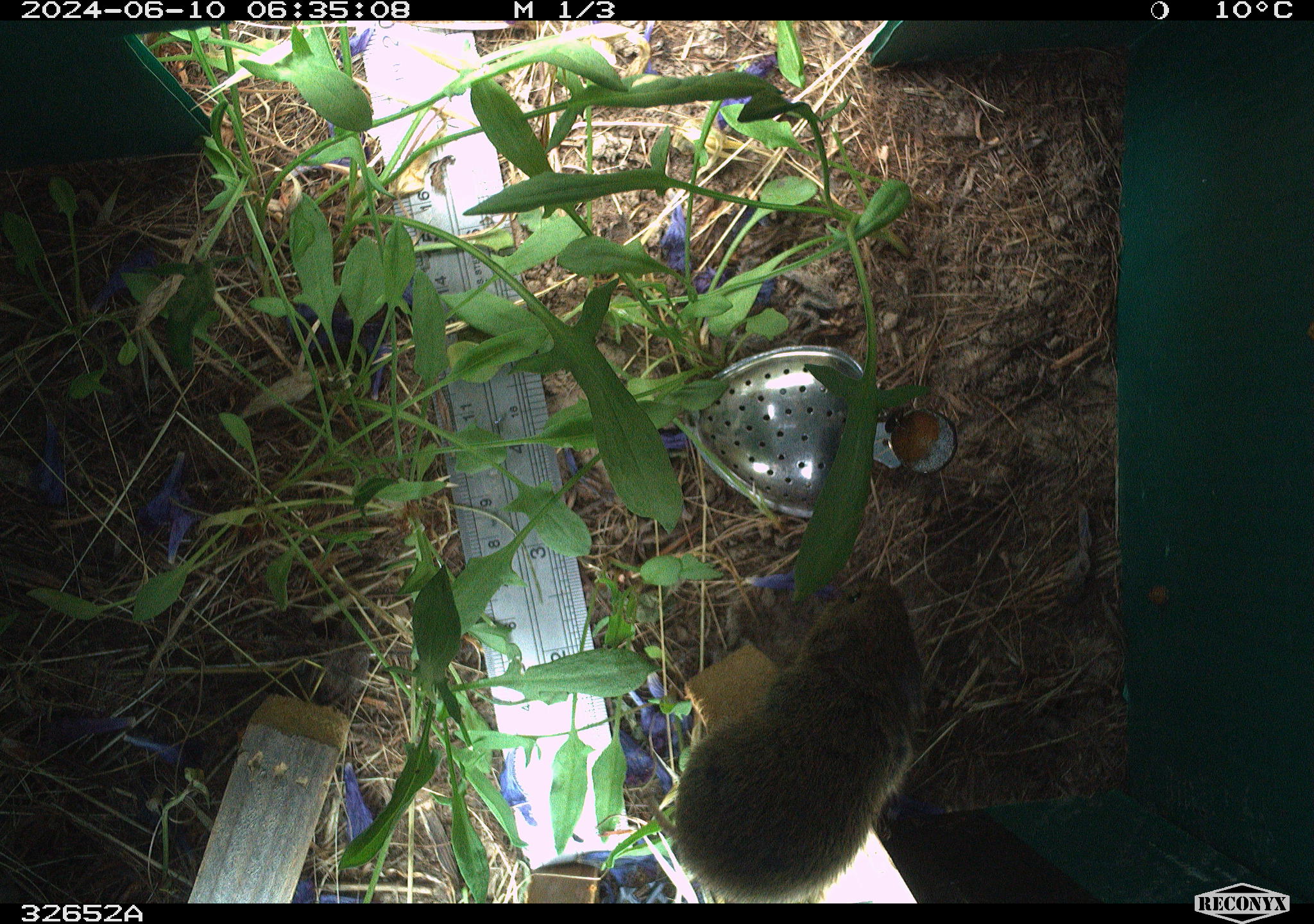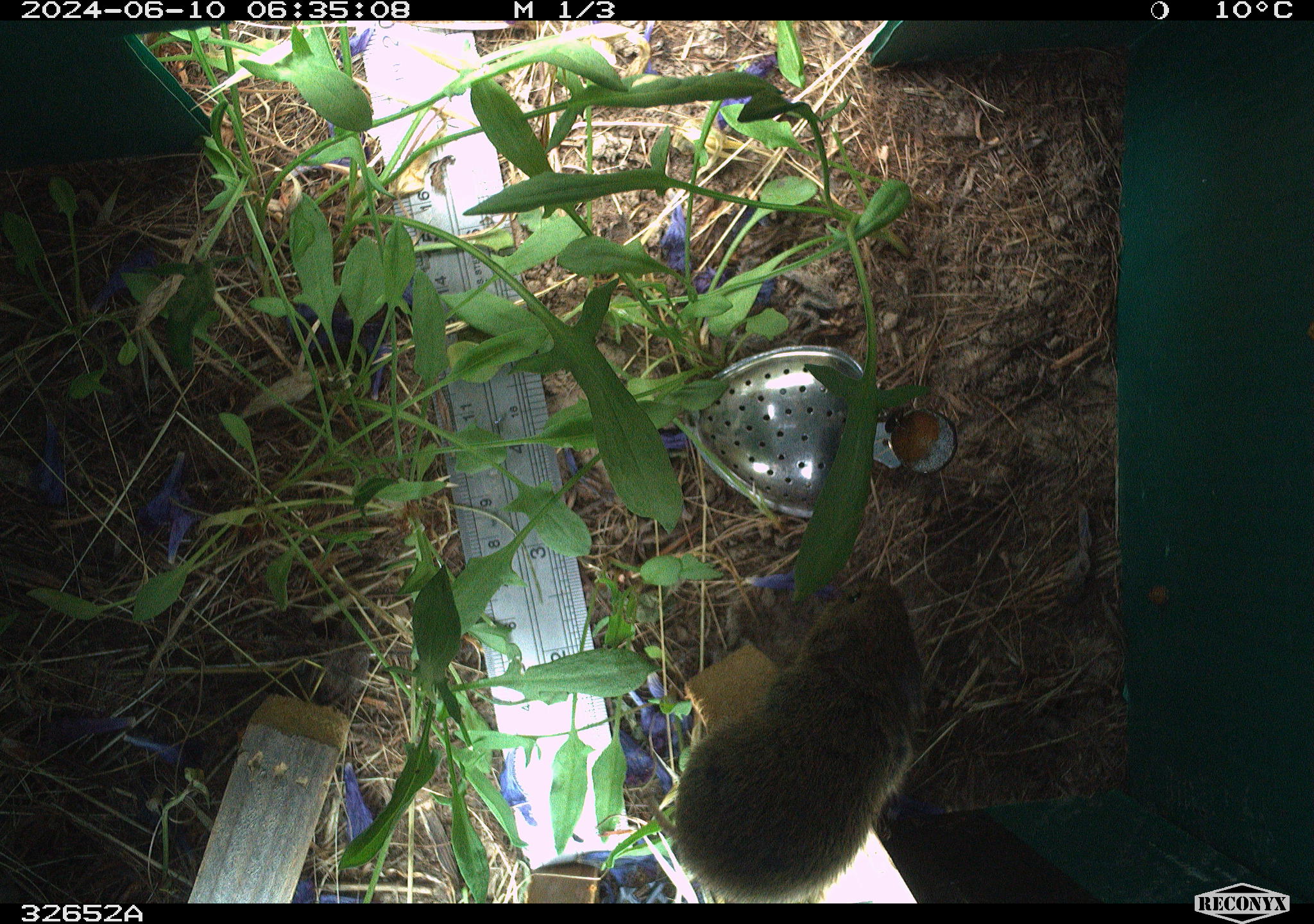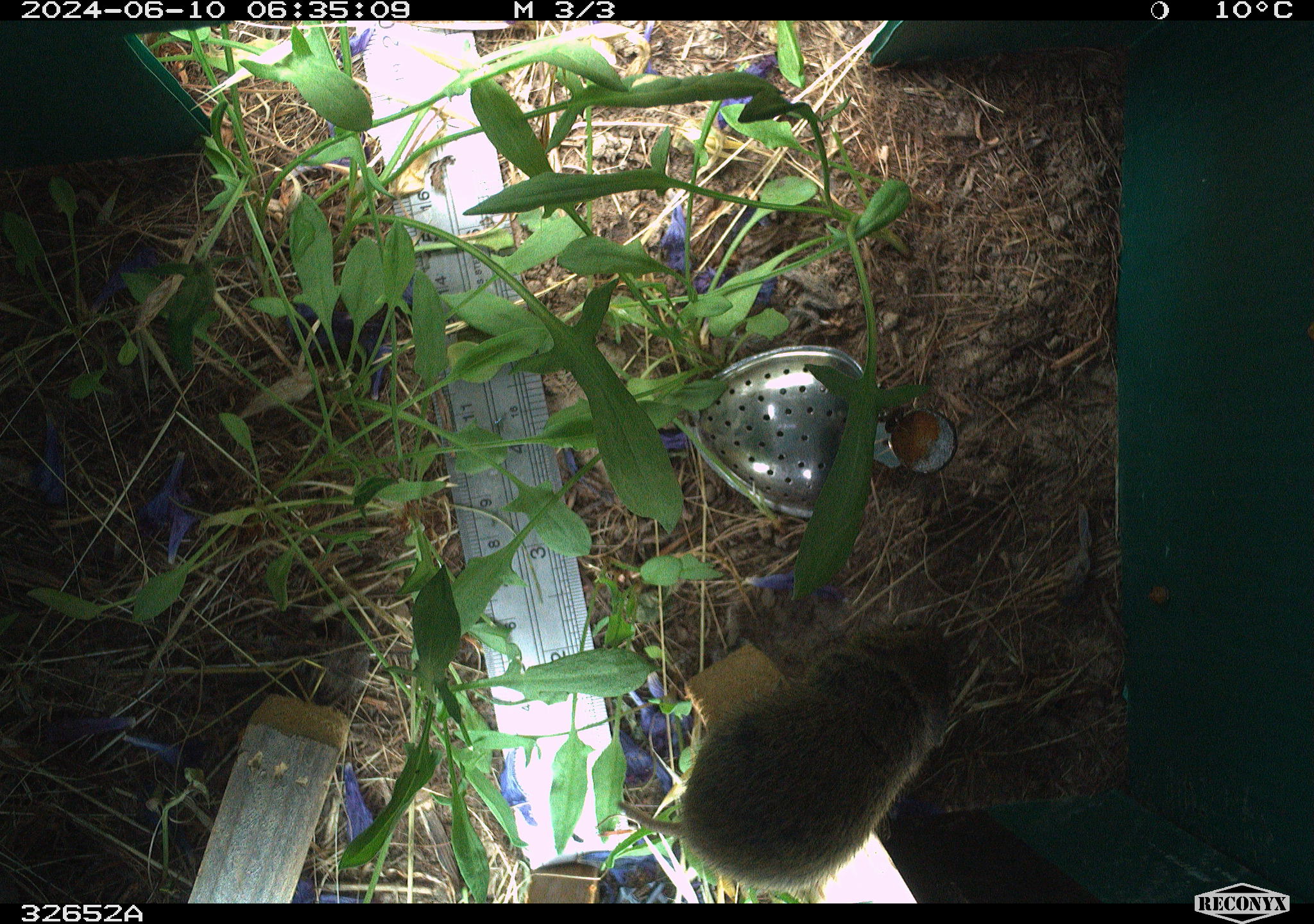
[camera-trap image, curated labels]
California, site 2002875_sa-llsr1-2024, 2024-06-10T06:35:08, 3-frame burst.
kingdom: Animalia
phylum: Chordata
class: Mammalia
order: Rodentia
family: Cricetidae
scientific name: Arvicolinae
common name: voles, lemmings, and muskrats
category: arvicolinae subfamily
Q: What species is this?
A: Arvicolinae subfamily (voles, lemmings, and muskrats) (Arvicolinae).